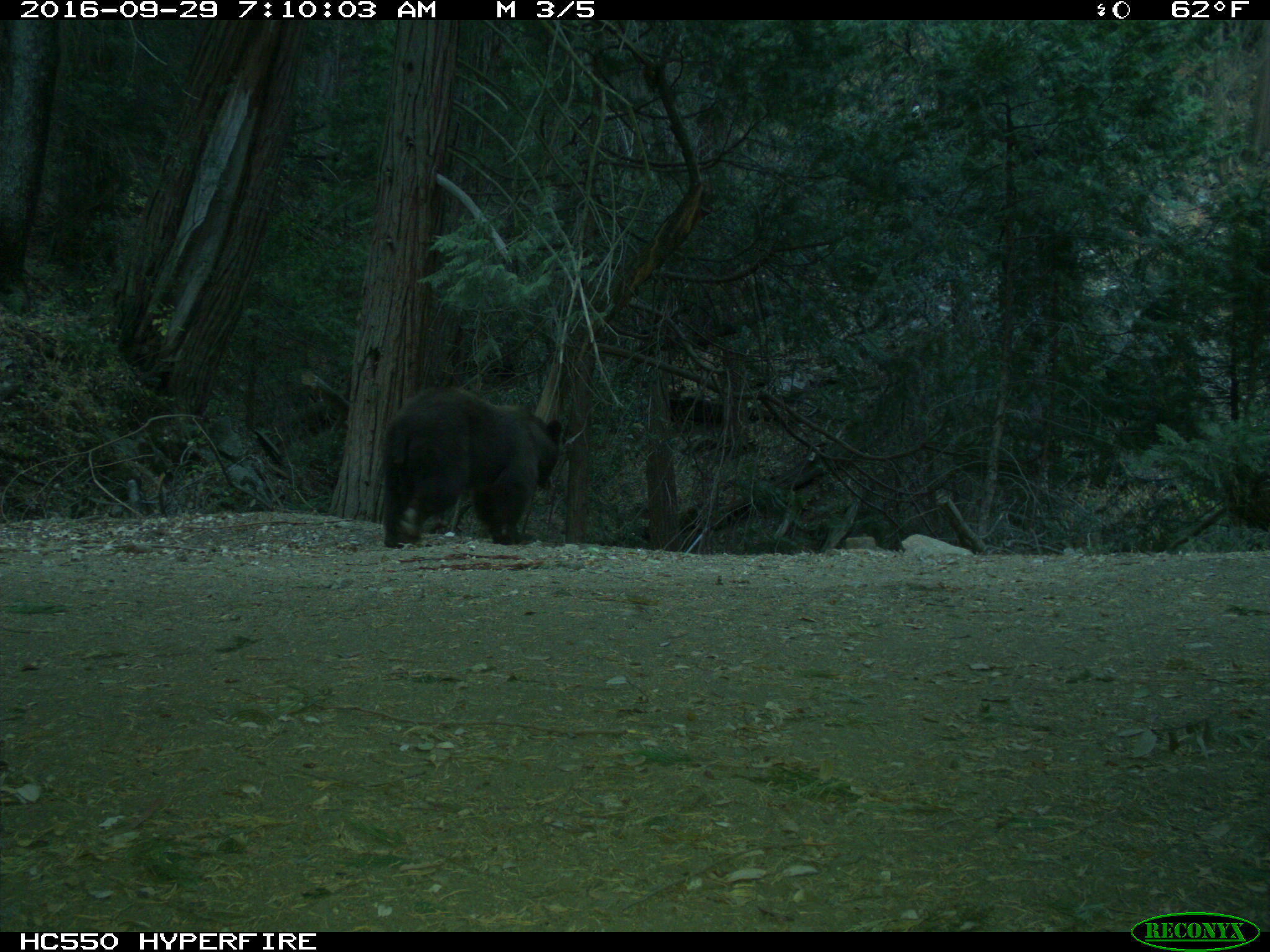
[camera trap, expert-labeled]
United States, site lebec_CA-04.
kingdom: Animalia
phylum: Chordata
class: Mammalia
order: Carnivora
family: Ursidae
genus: Ursus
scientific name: Ursus americanus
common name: american black bear